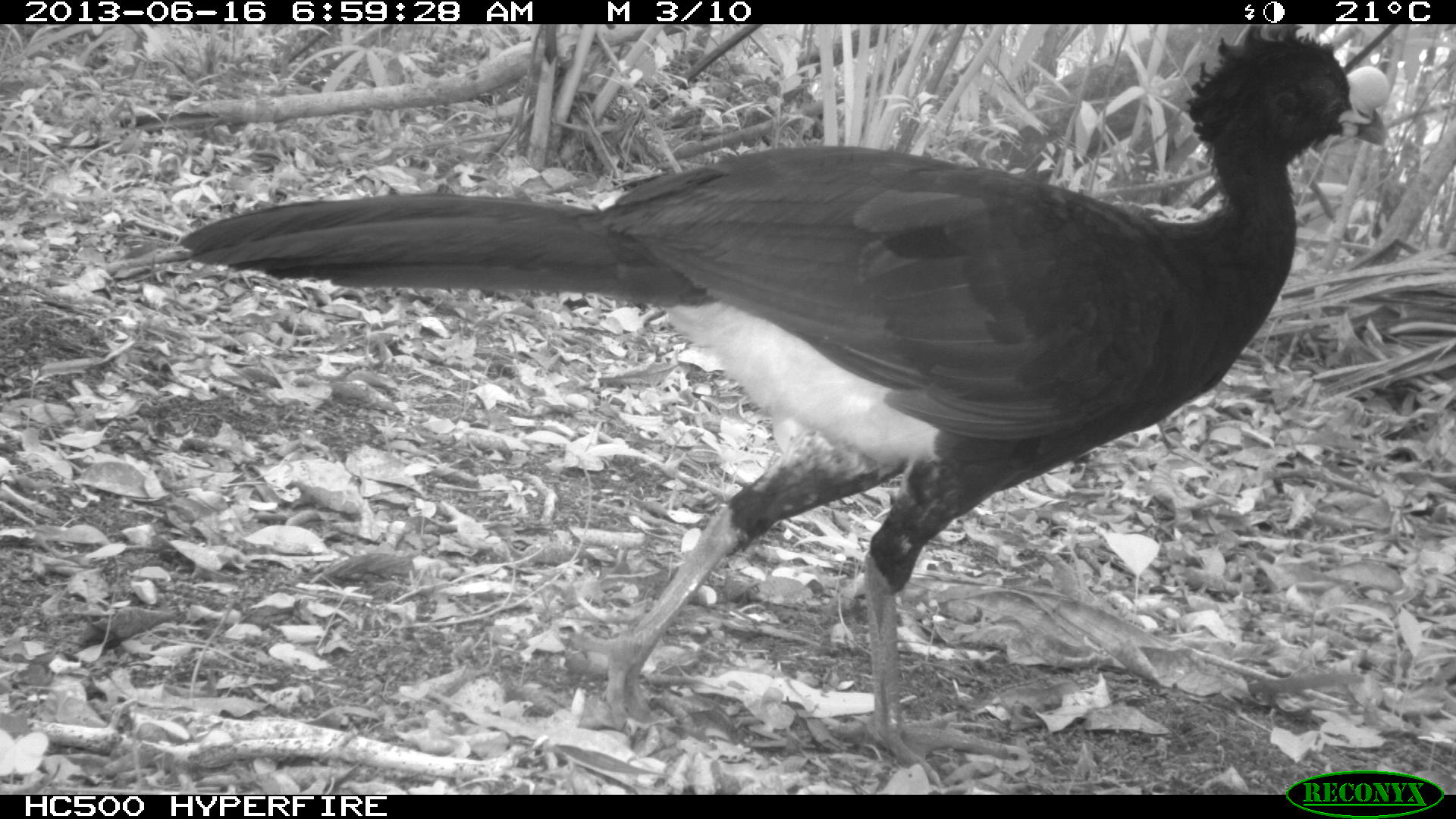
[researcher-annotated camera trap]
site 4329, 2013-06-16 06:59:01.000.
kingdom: Animalia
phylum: Chordata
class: Aves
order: Galliformes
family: Cracidae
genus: Crax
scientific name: Crax rubra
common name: great curassow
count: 1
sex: male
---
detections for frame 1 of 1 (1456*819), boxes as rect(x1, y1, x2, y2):
crax rubra: rect(175, 25, 1394, 783)